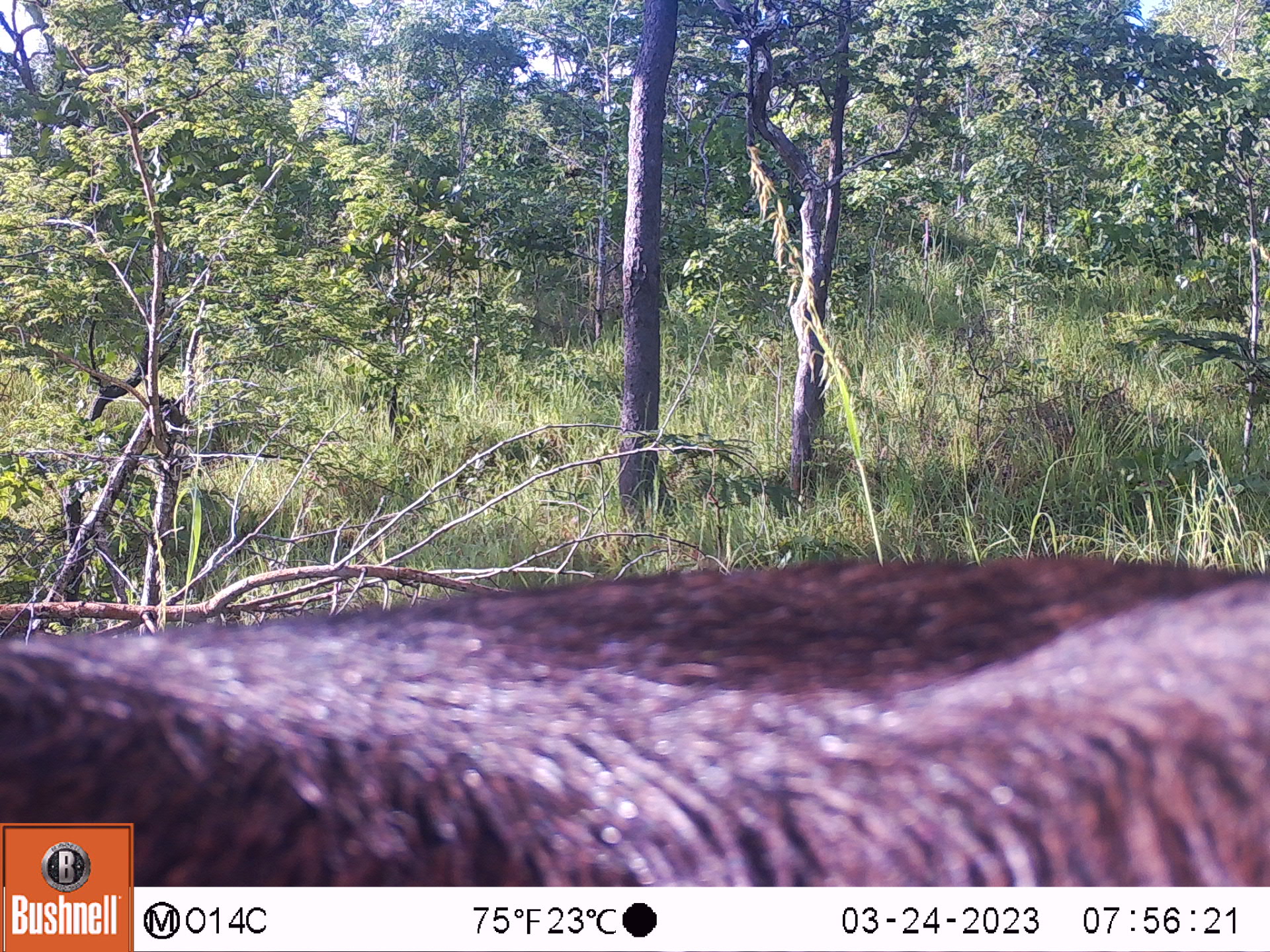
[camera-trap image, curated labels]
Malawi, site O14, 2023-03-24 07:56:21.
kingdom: Animalia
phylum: Chordata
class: Mammalia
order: Artiodactyla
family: Bovidae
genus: Kobus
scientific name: Kobus ellipsiprymnus ellipsiprymnus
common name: common waterbuck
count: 1